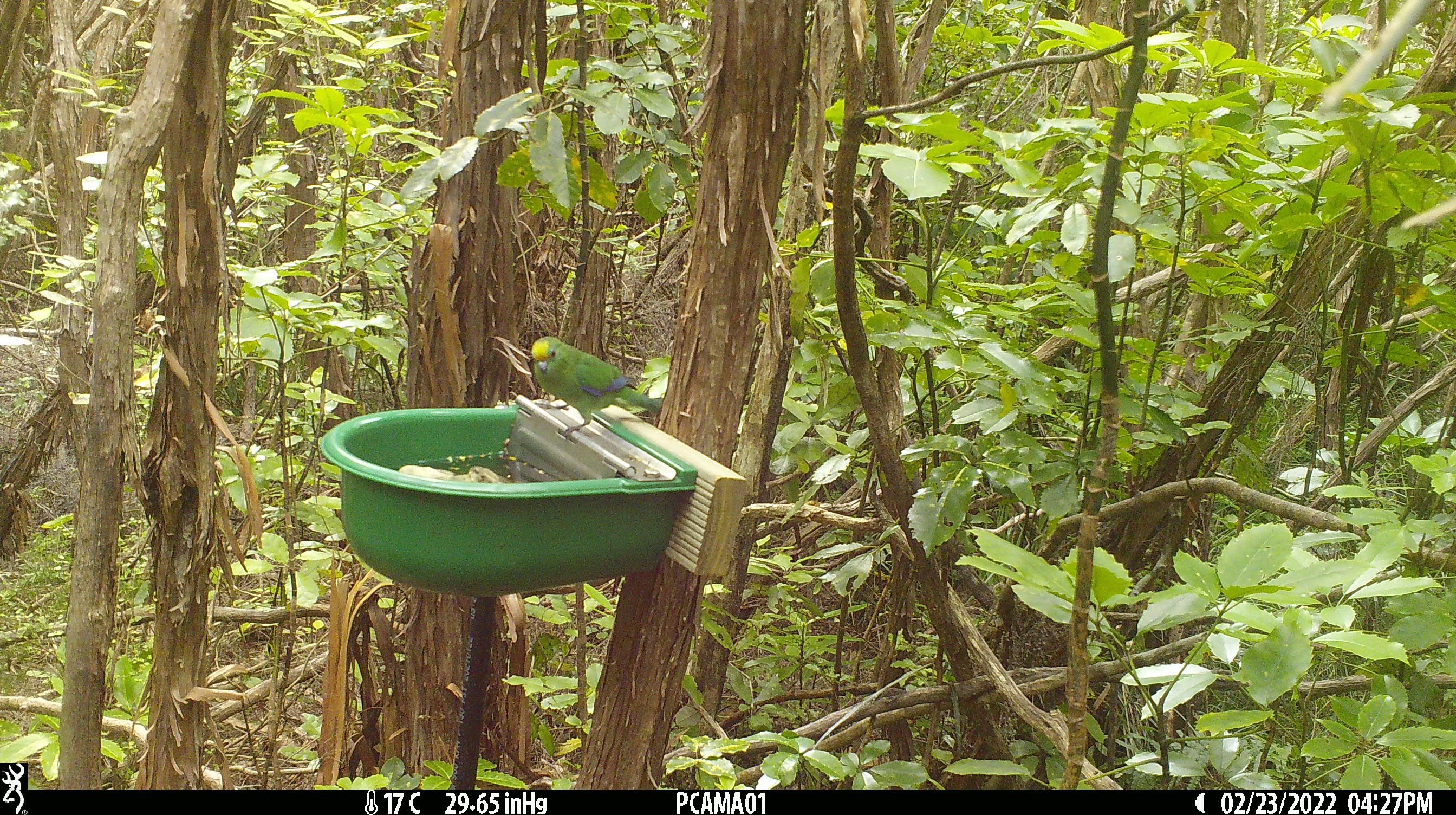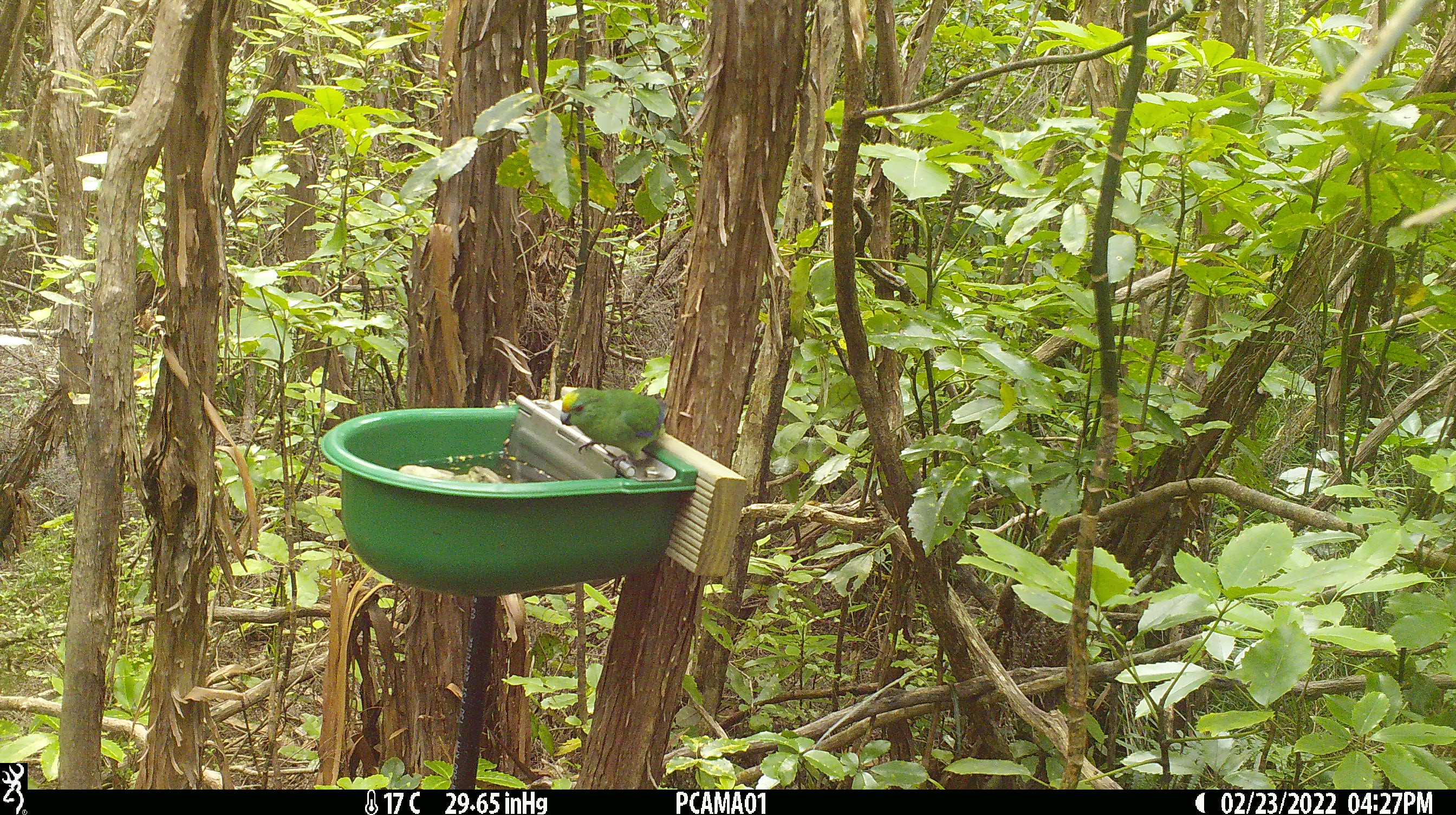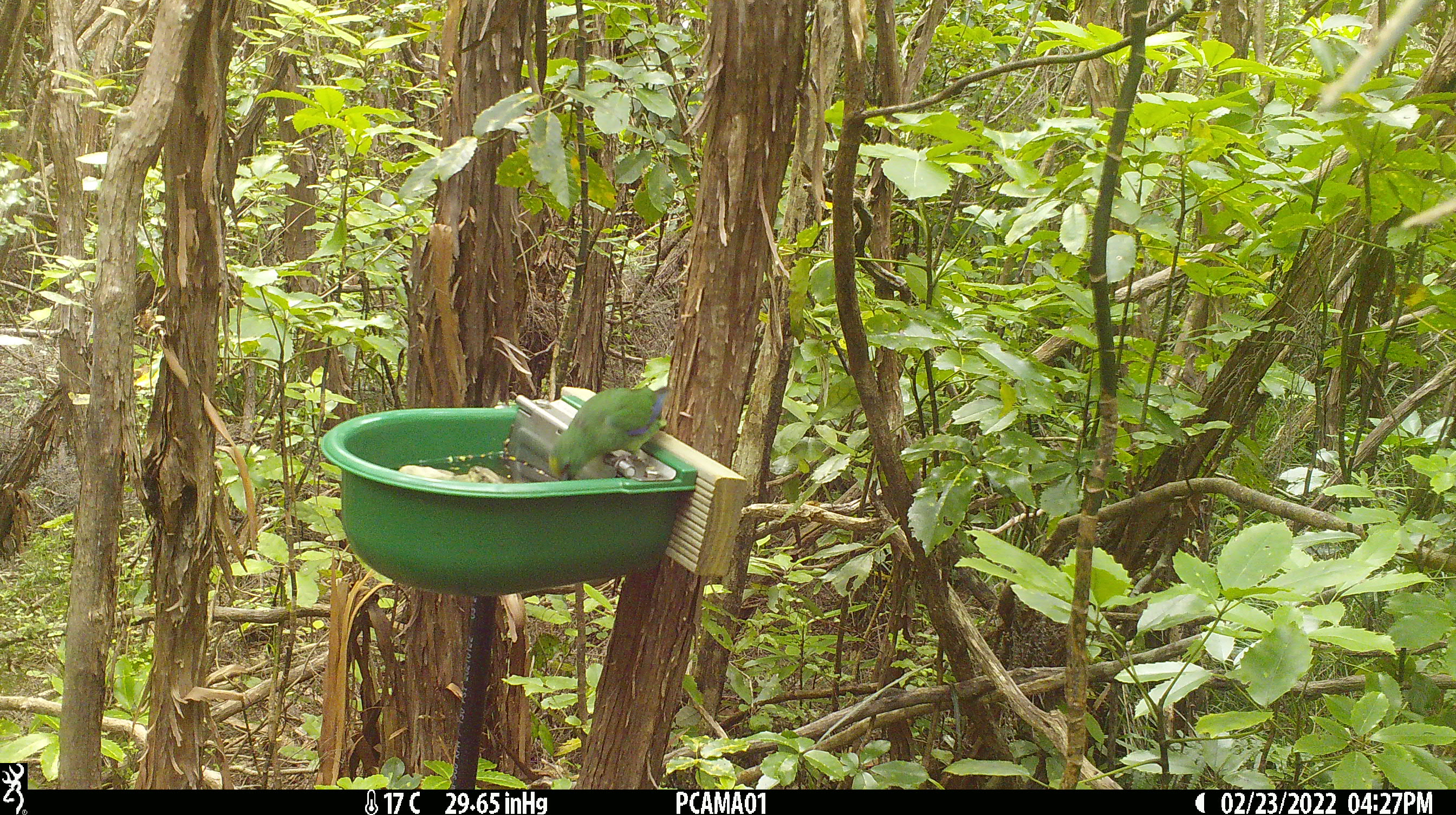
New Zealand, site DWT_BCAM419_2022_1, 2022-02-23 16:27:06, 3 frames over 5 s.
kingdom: Animalia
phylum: Chordata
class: Aves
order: Psittaciformes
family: Psittaculidae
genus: Cyanoramphus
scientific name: Cyanoramphus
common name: parakeet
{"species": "parakeet (Cyanoramphus)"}